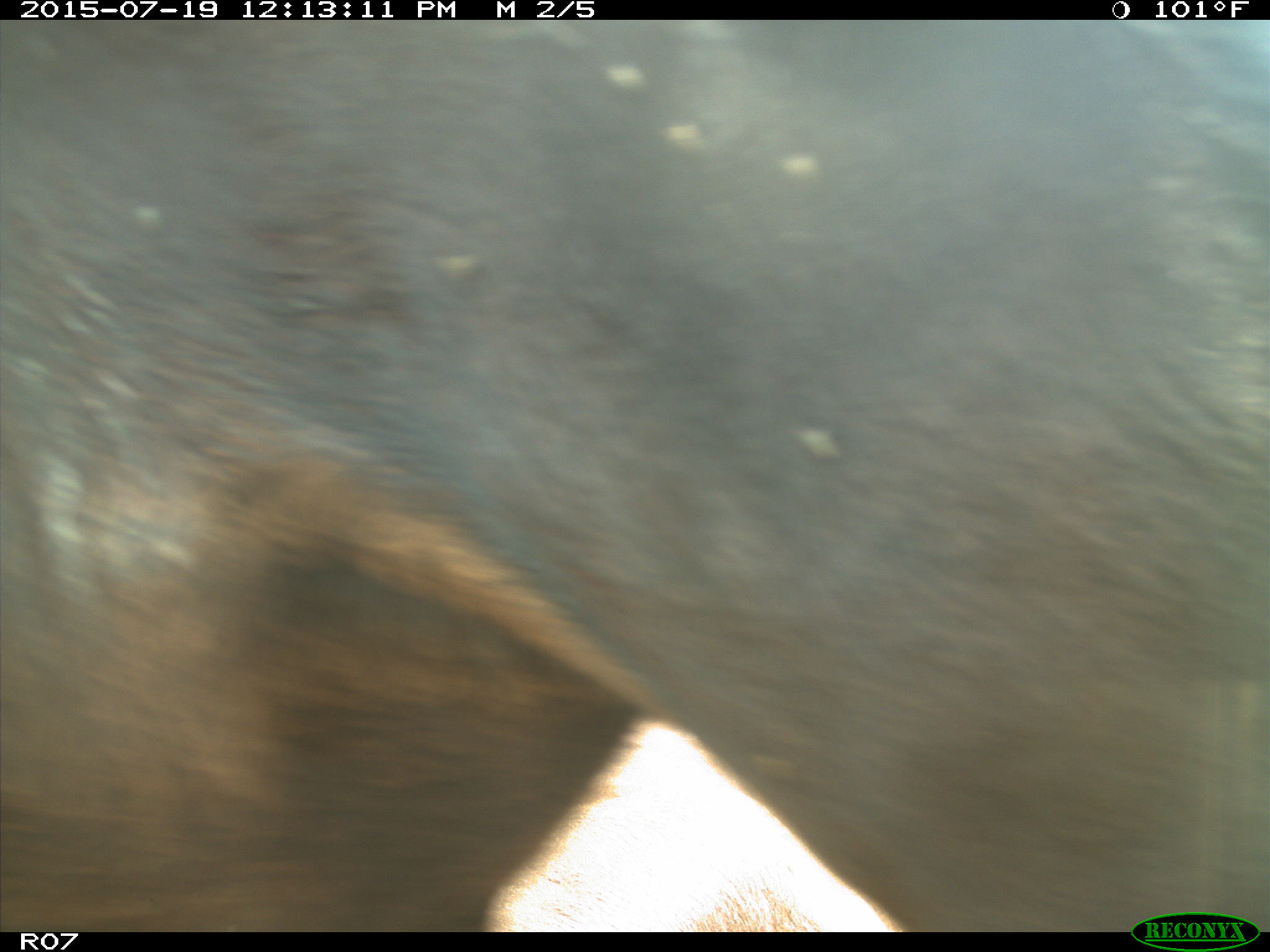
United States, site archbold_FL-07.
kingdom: Animalia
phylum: Chordata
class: Mammalia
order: Artiodactyla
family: Bovidae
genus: Bos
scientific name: Bos taurus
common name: domestic cow